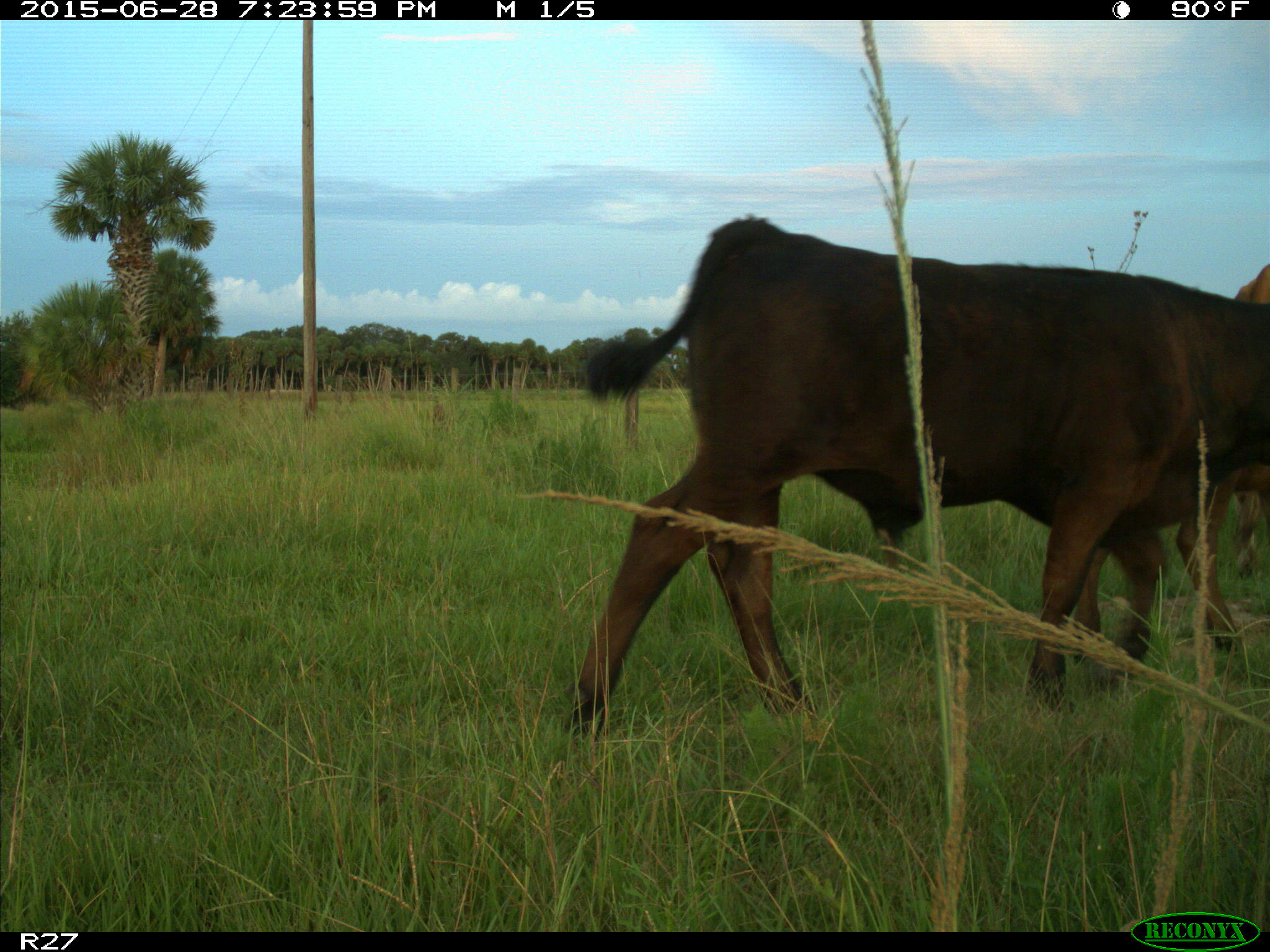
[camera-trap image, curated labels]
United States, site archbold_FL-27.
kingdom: Animalia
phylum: Chordata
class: Mammalia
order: Artiodactyla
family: Bovidae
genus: Bos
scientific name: Bos taurus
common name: domestic cow